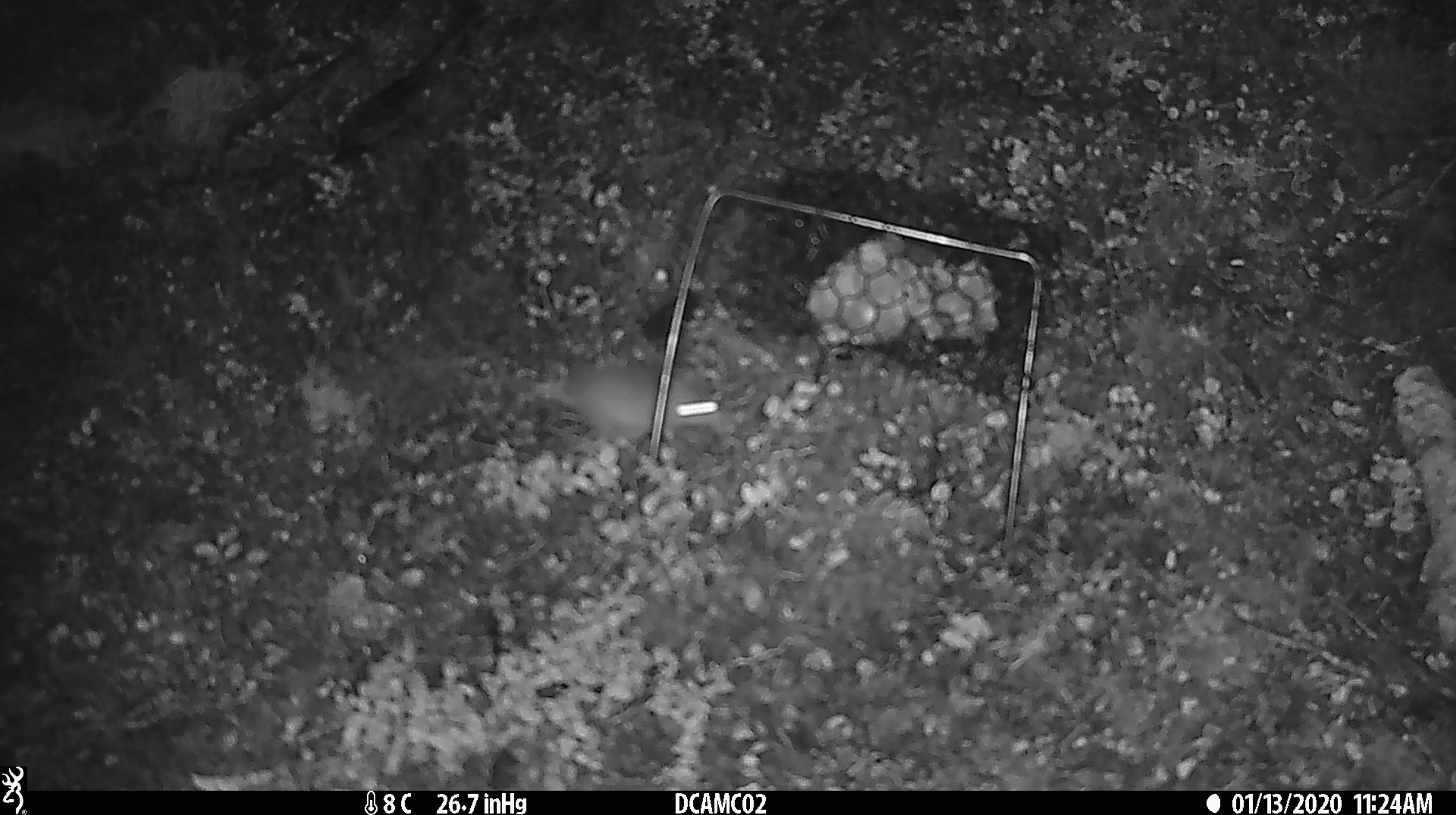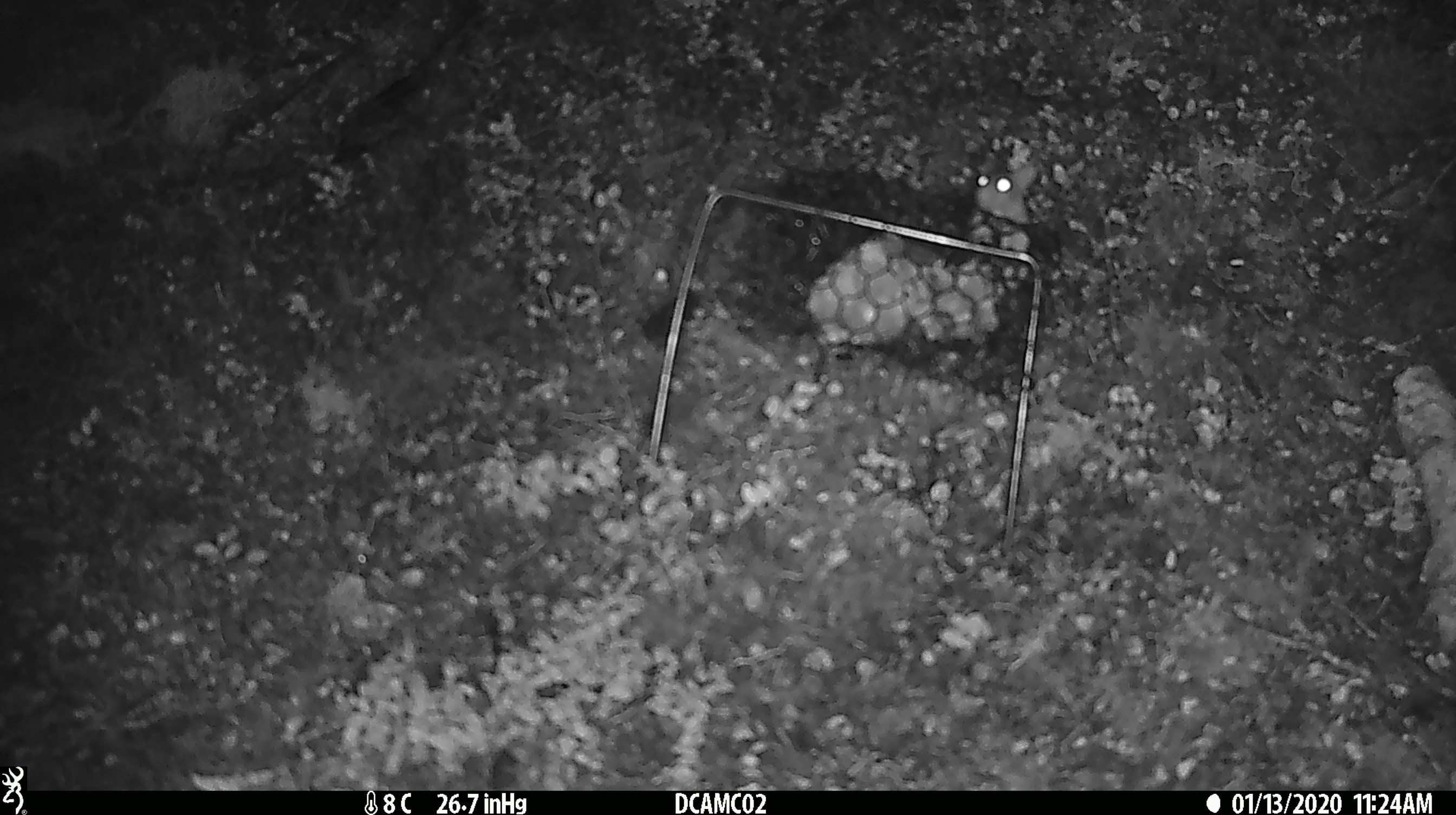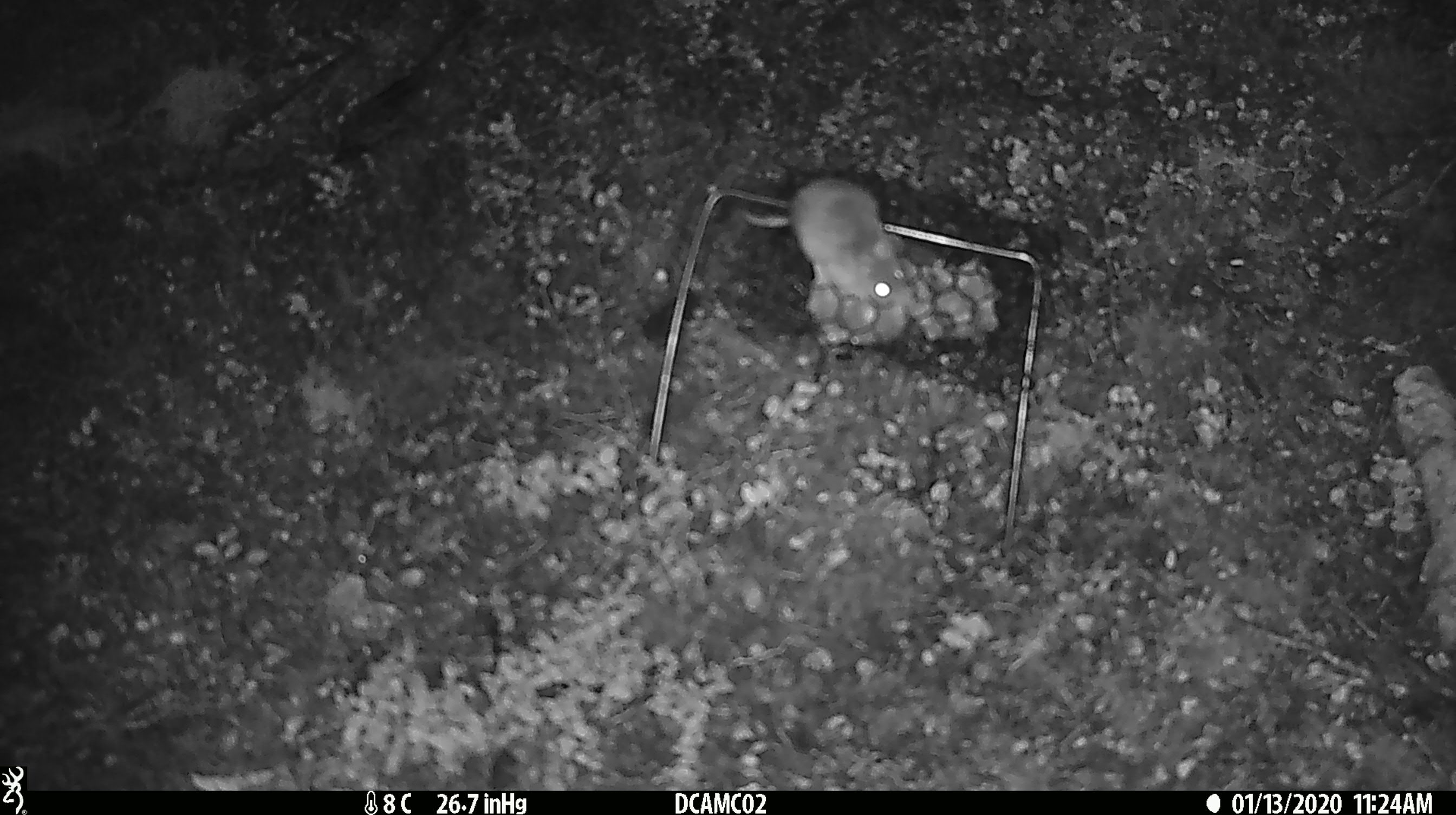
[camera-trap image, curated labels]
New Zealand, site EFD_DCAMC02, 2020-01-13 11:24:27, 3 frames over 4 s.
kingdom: Animalia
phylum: Chordata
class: Mammalia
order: Rodentia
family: Muridae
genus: Mus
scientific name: Mus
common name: mouse